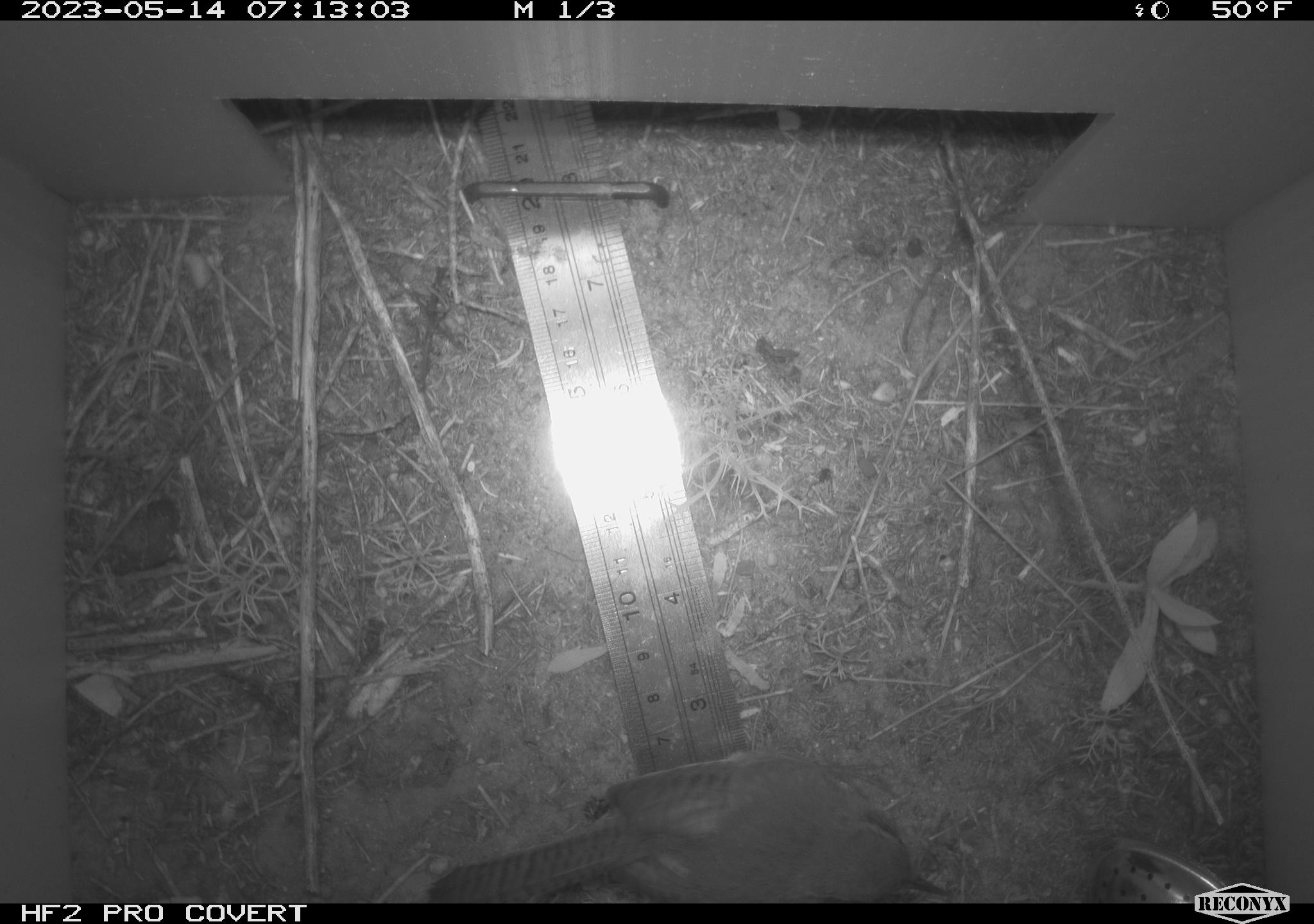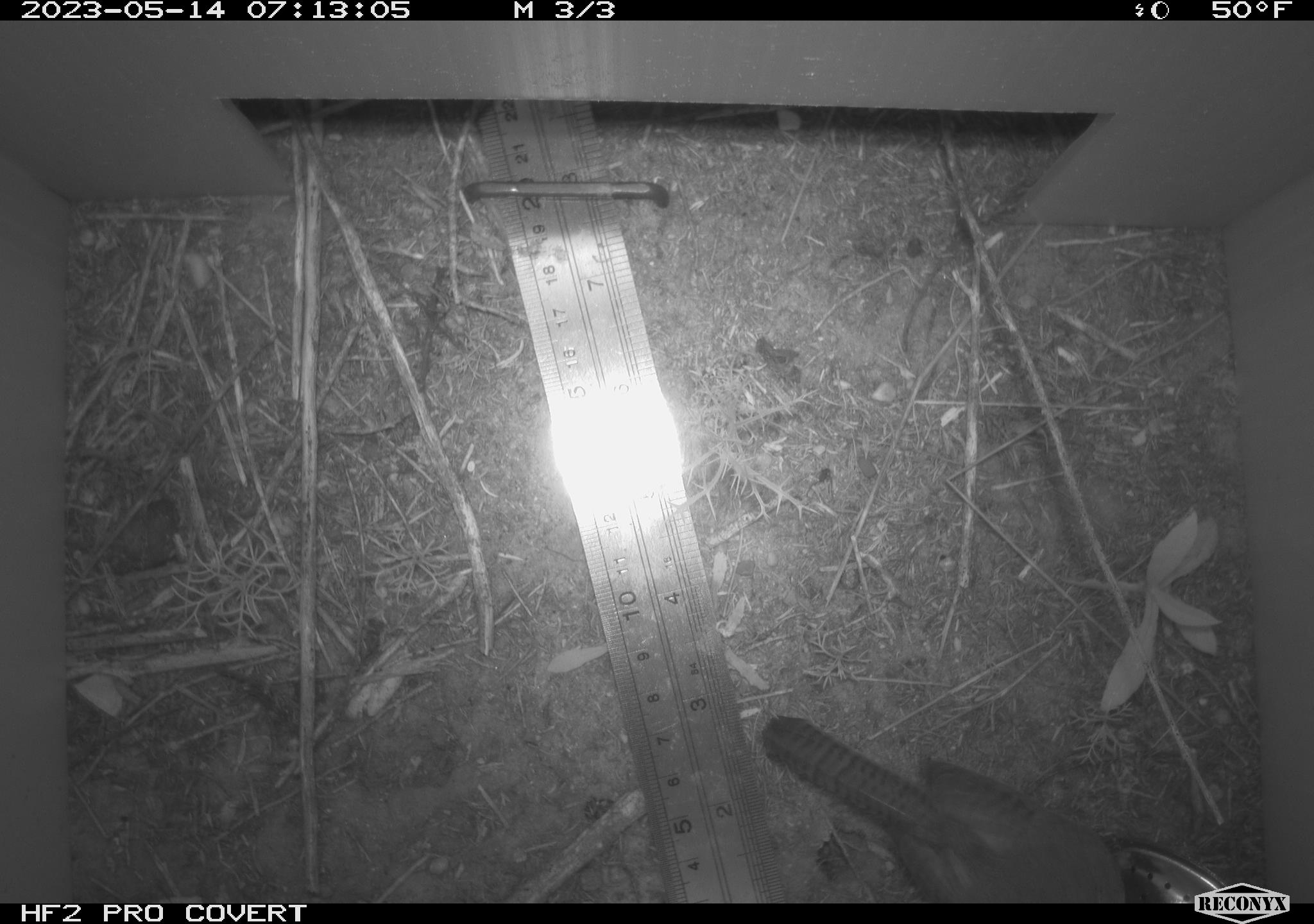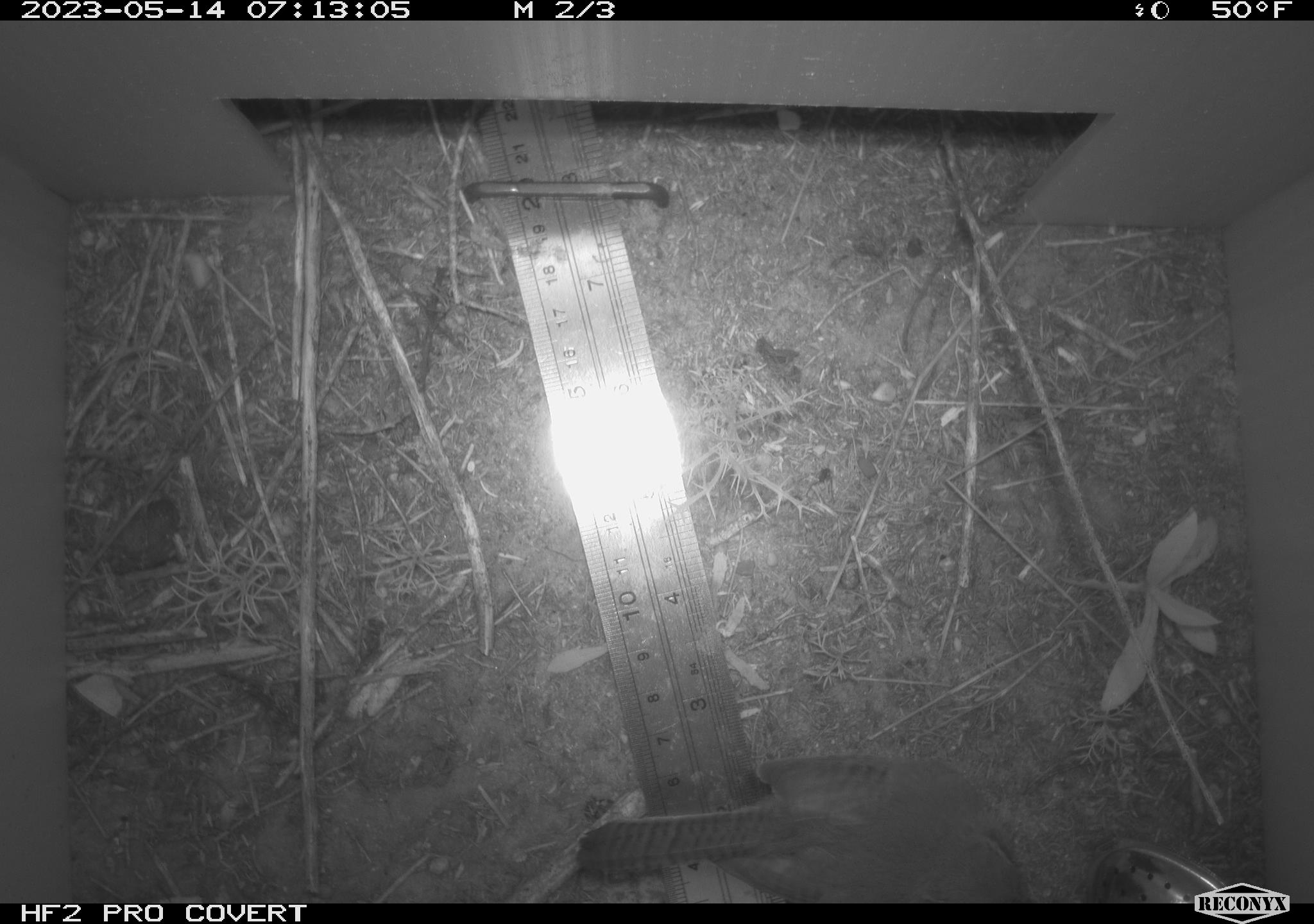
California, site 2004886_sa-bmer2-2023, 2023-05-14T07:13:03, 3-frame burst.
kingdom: Animalia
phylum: Chordata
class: Aves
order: Passeriformes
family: Troglodytidae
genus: Thryomanes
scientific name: Thryomanes bewickii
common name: bewick's wren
Bewick's wren (Thryomanes bewickii).